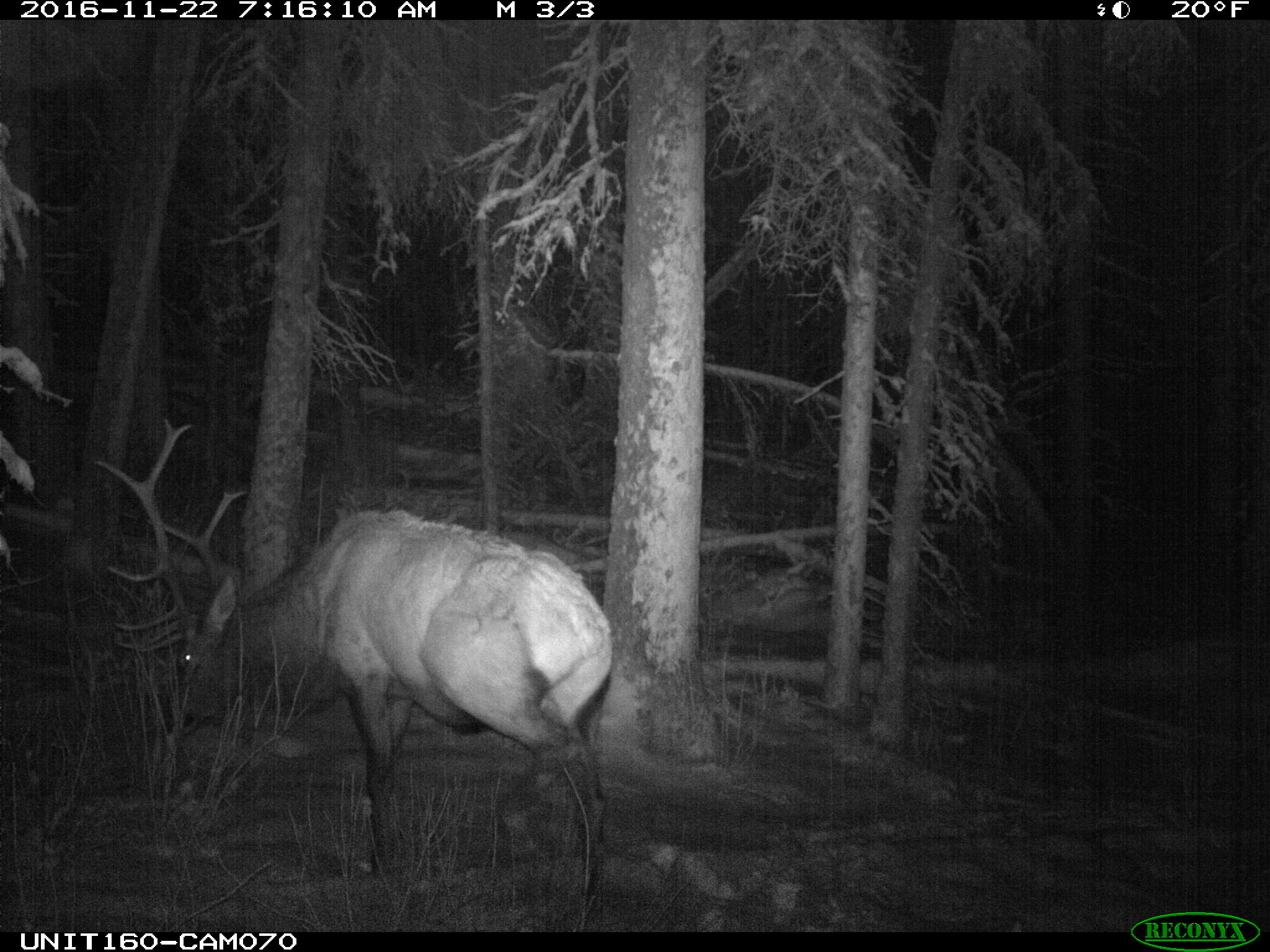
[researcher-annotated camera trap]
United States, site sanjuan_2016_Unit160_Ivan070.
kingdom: Animalia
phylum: Chordata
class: Mammalia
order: Artiodactyla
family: Cervidae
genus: Cervus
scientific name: Cervus elaphus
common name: red deer